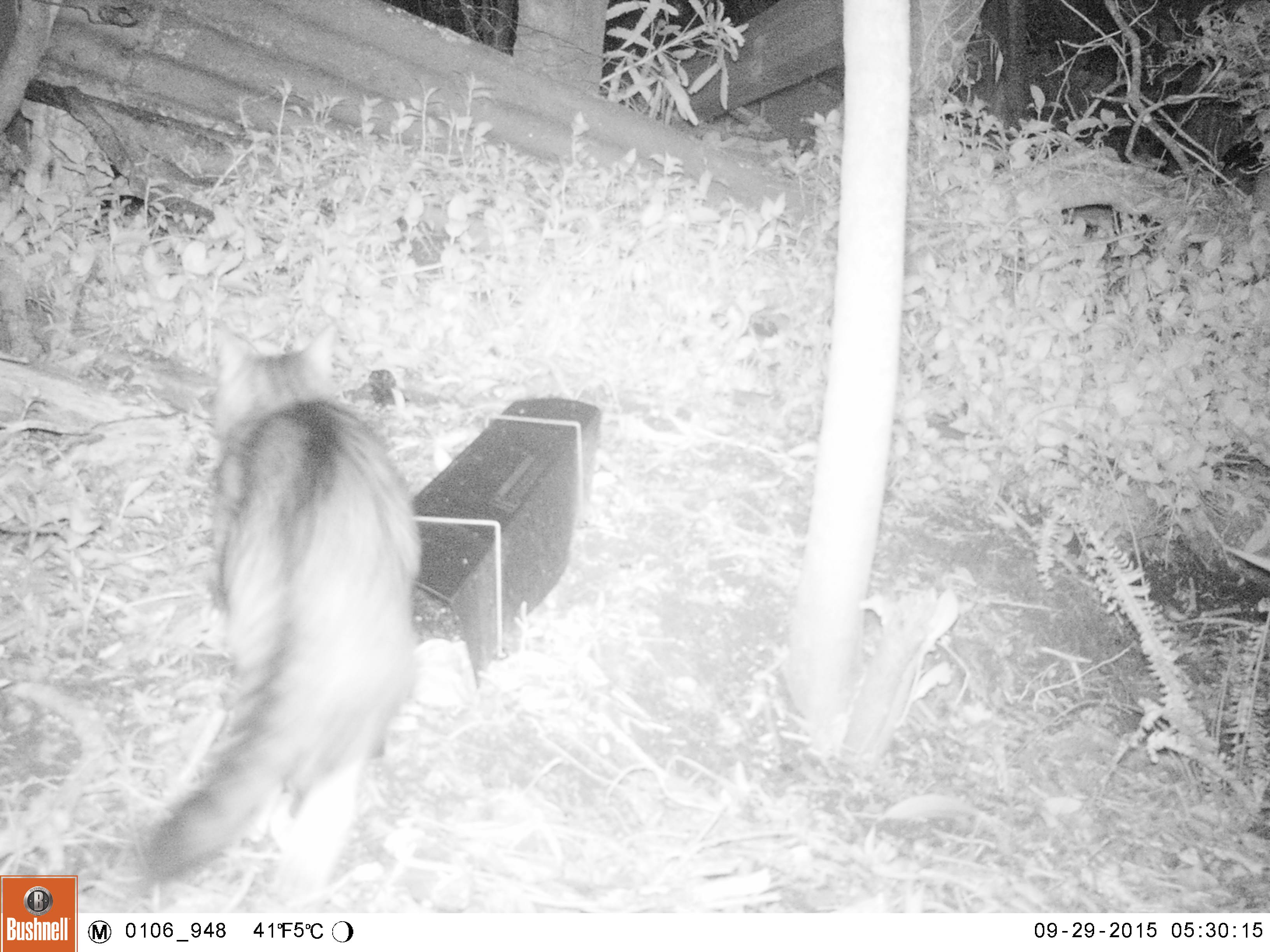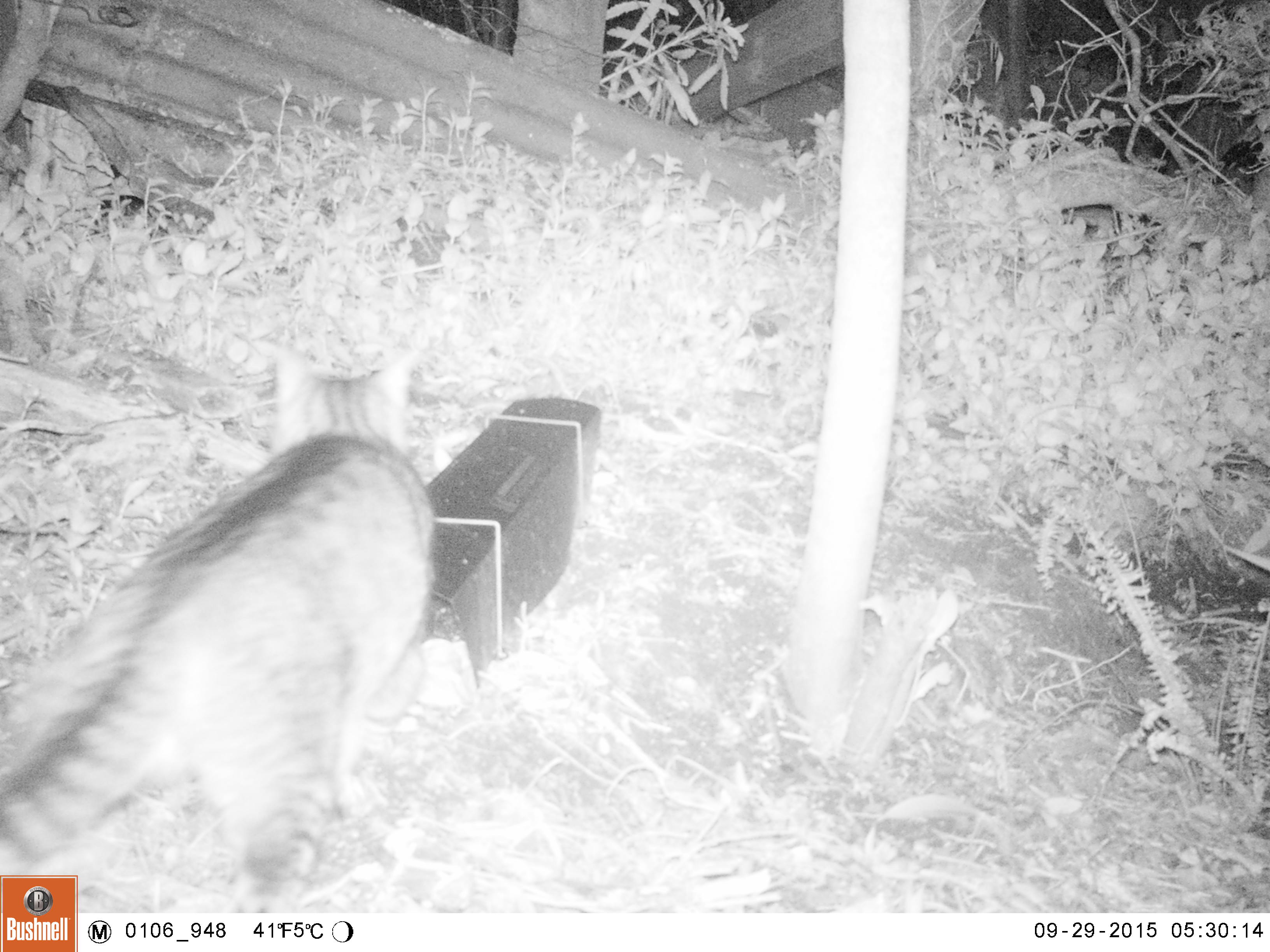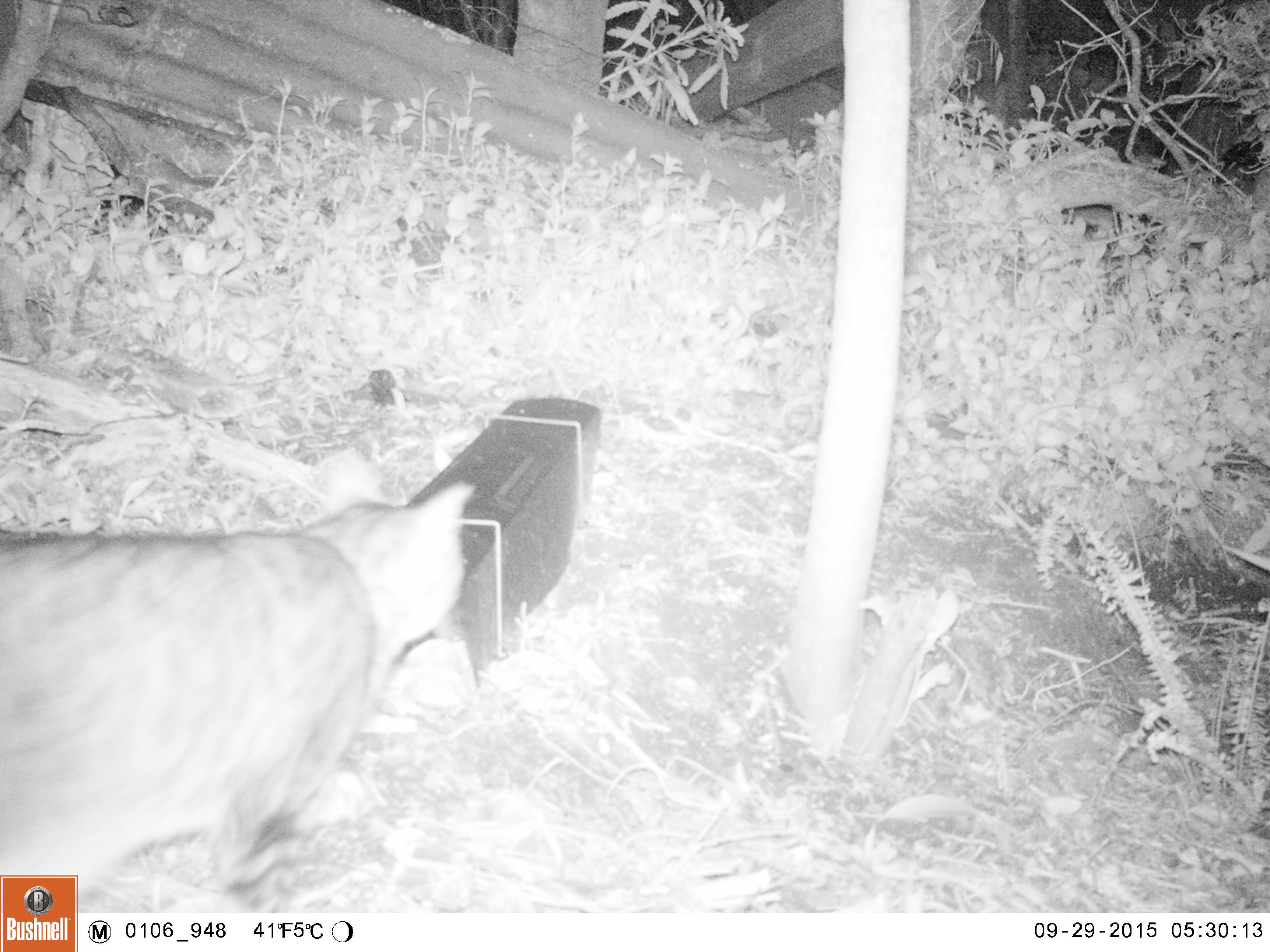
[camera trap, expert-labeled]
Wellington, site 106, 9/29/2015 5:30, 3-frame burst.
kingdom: Animalia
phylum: Chordata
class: Mammalia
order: Carnivora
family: Felidae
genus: Felis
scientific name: Felis catus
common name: cat